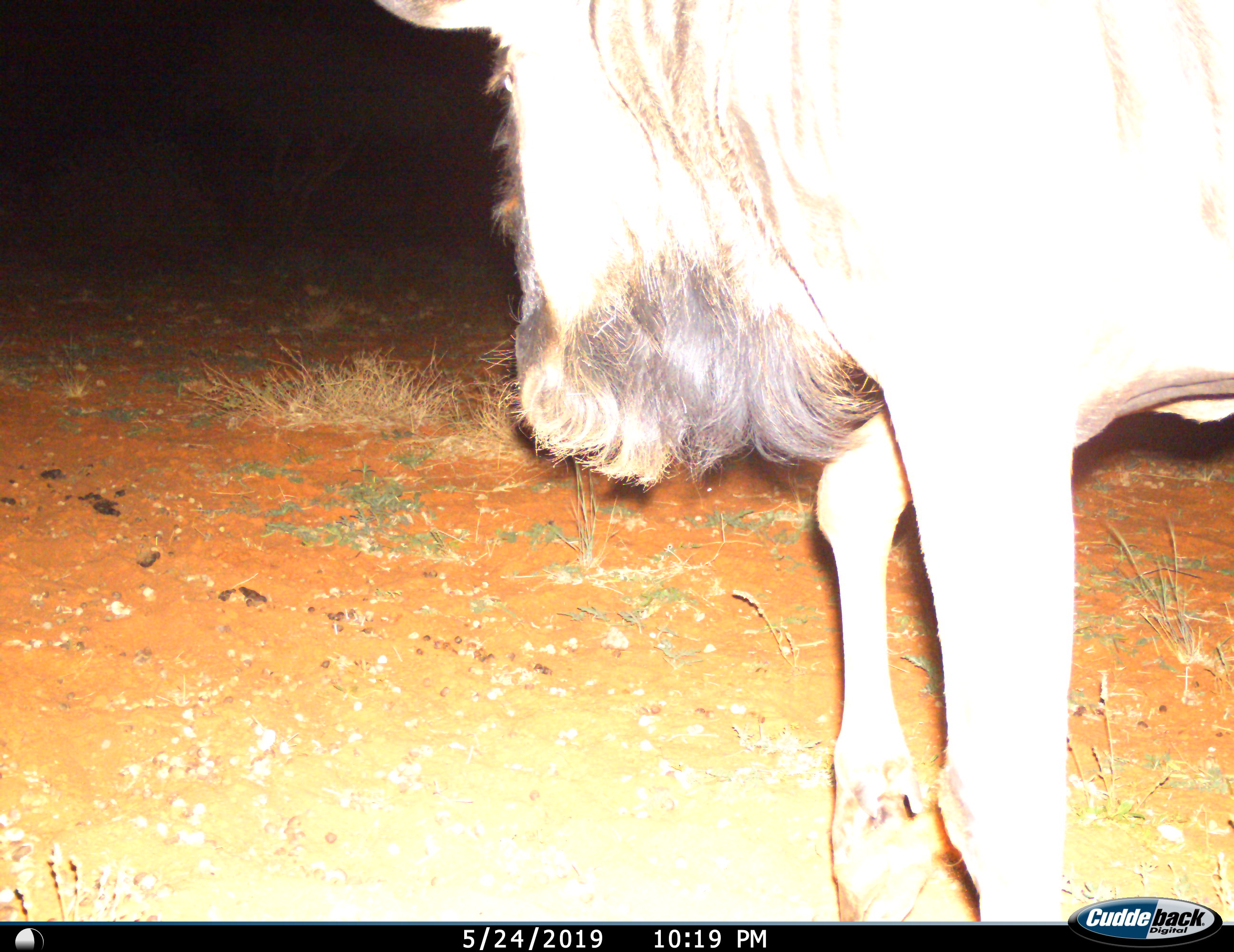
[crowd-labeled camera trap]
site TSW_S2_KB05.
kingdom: Animalia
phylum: Chordata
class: Mammalia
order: Artiodactyla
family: Bovidae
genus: Connochaetes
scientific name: Connochaetes taurinus taurinus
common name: blue wildebeest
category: wildebeestblue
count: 1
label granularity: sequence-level